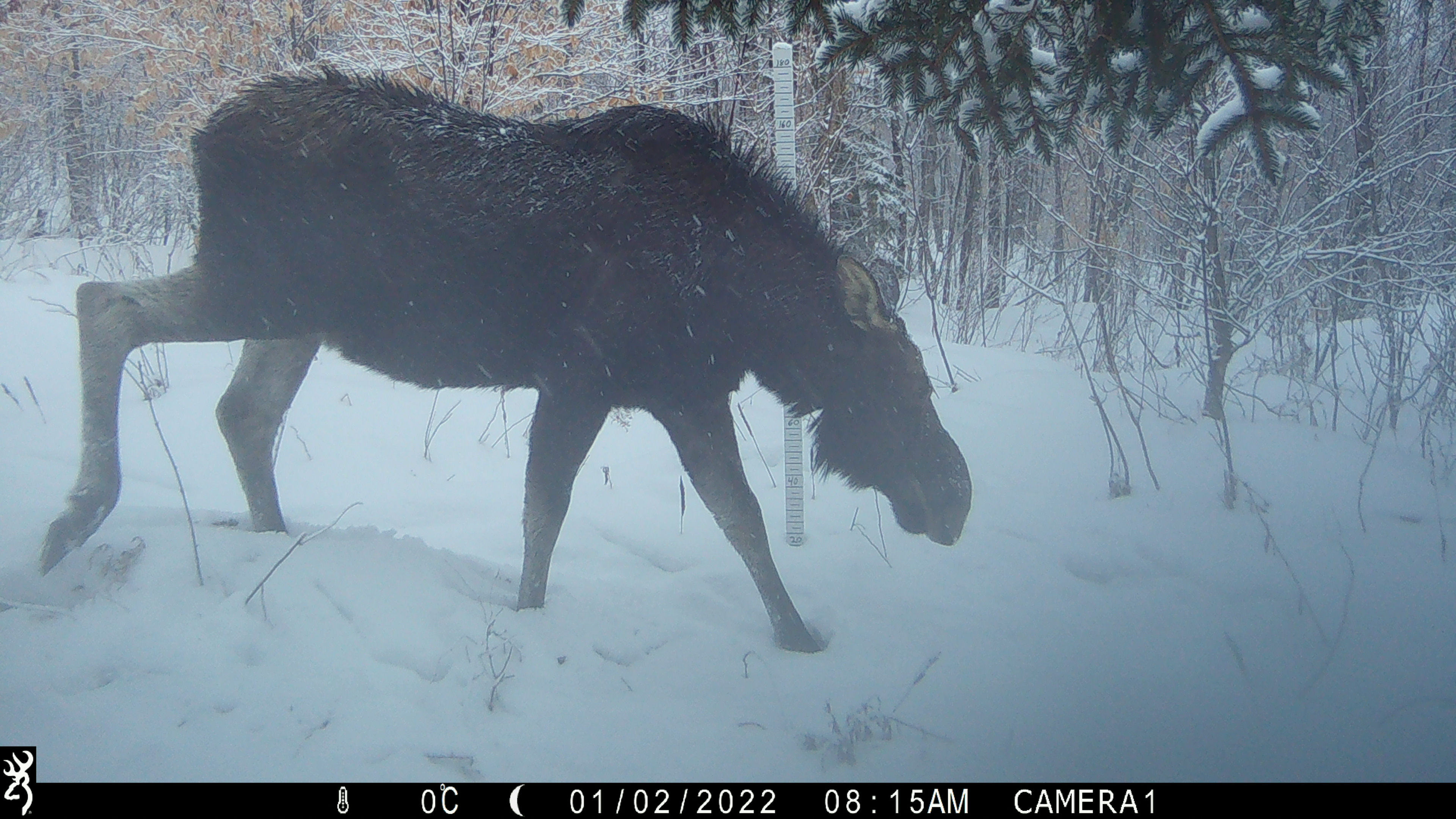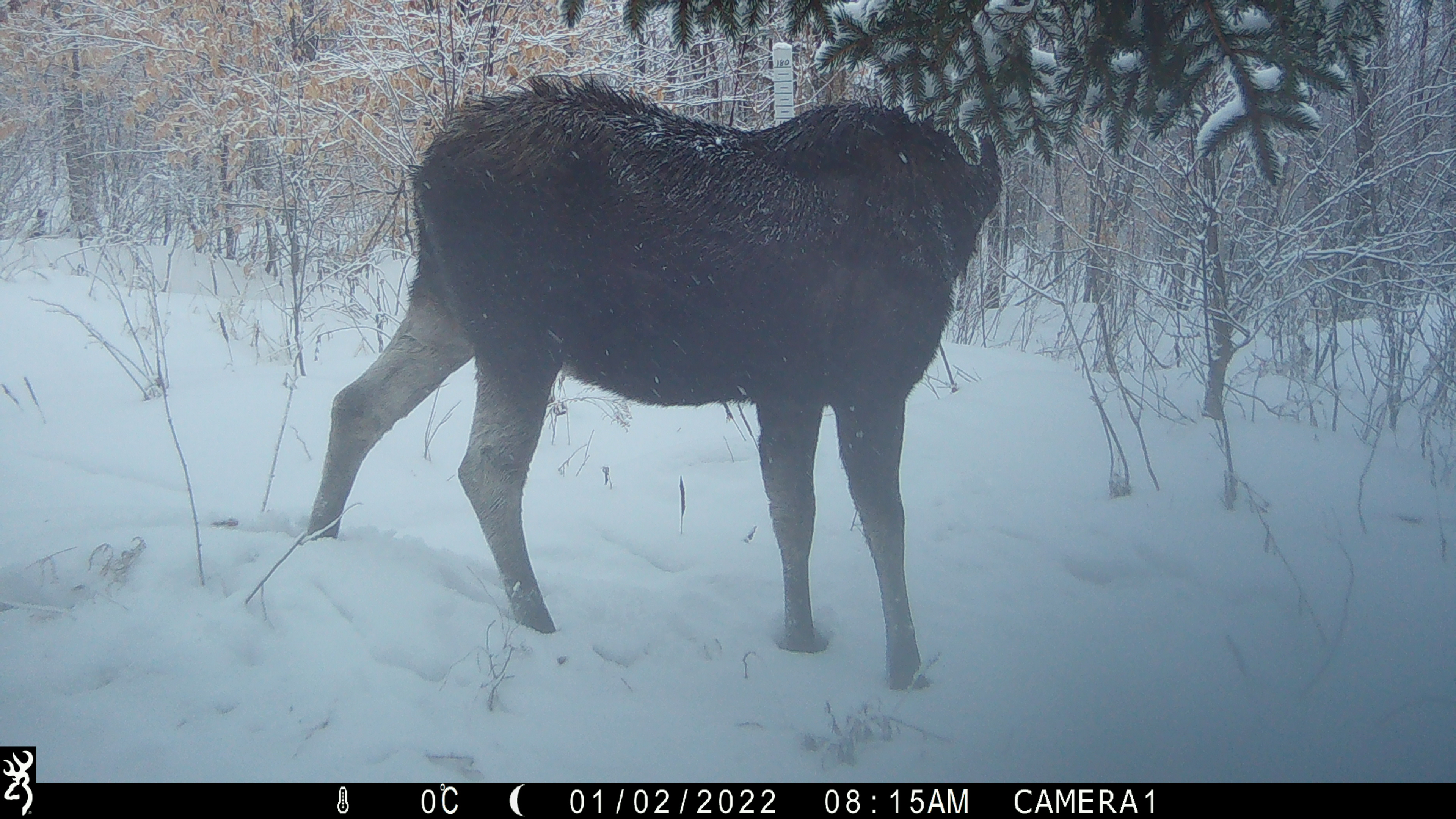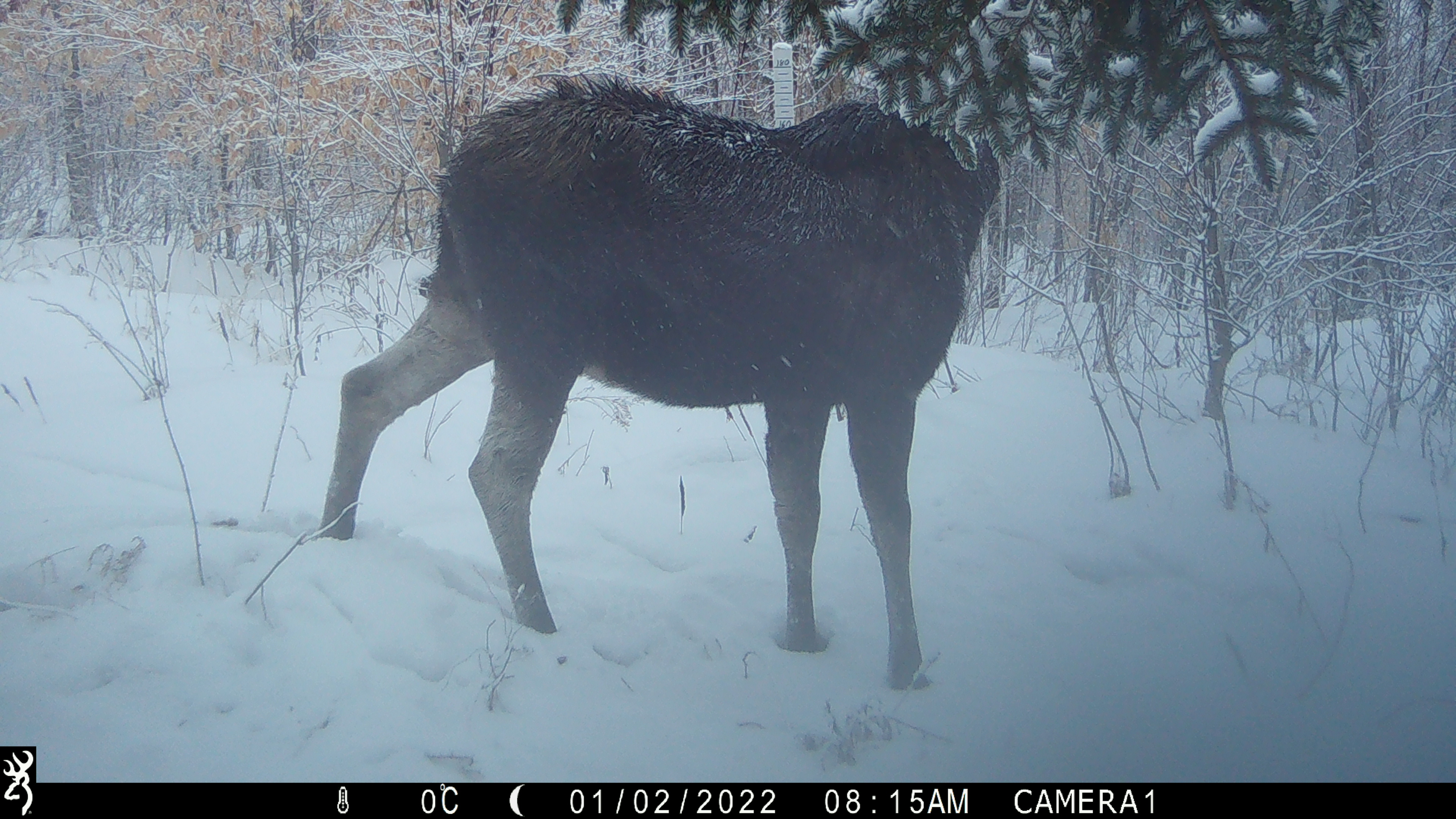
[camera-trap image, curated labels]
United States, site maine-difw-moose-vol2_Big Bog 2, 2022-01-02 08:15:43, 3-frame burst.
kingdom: Animalia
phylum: Chordata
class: Mammalia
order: Artiodactyla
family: Cervidae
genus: Alces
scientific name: Alces alces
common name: moose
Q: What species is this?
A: Moose (Alces alces).